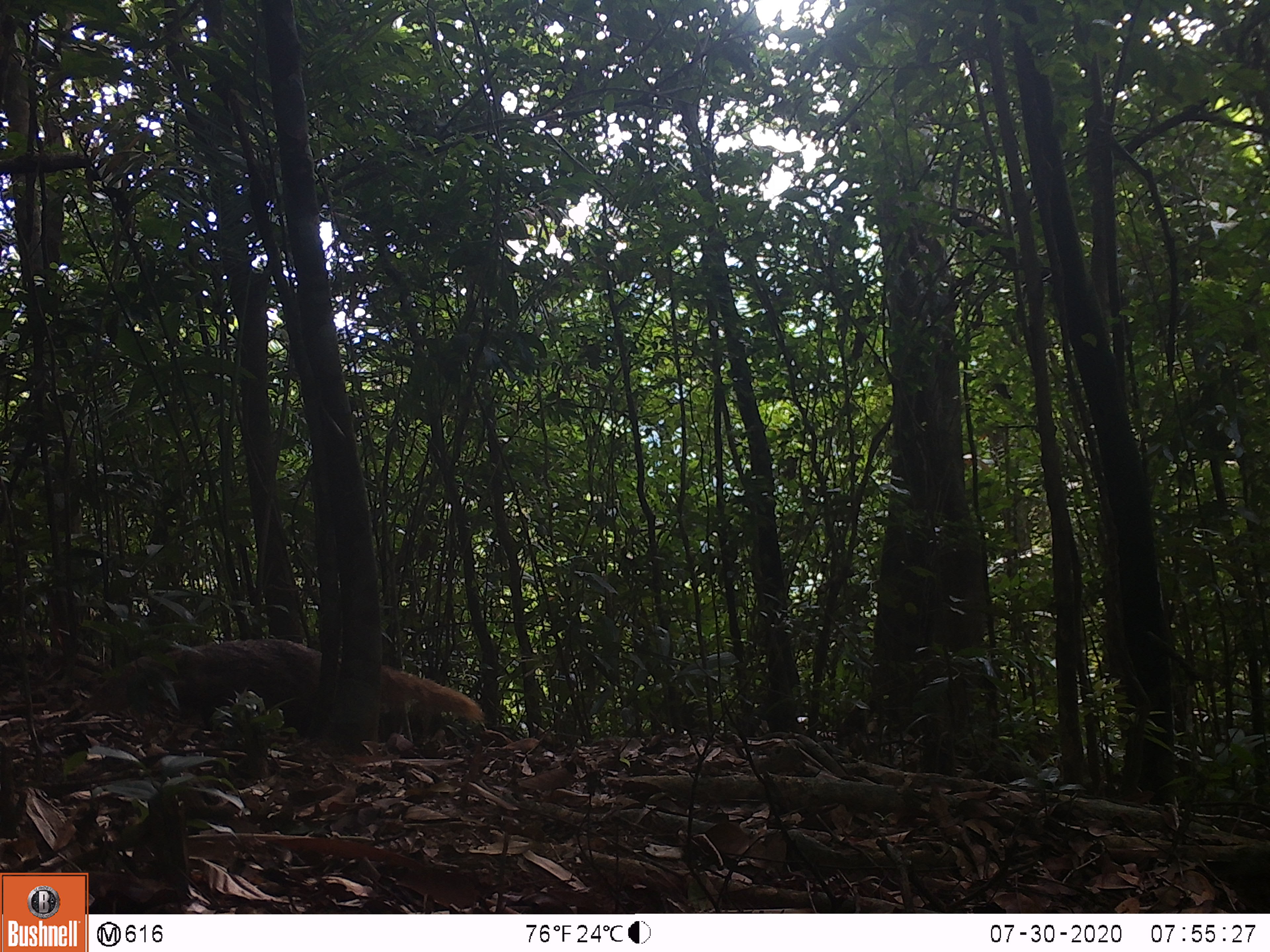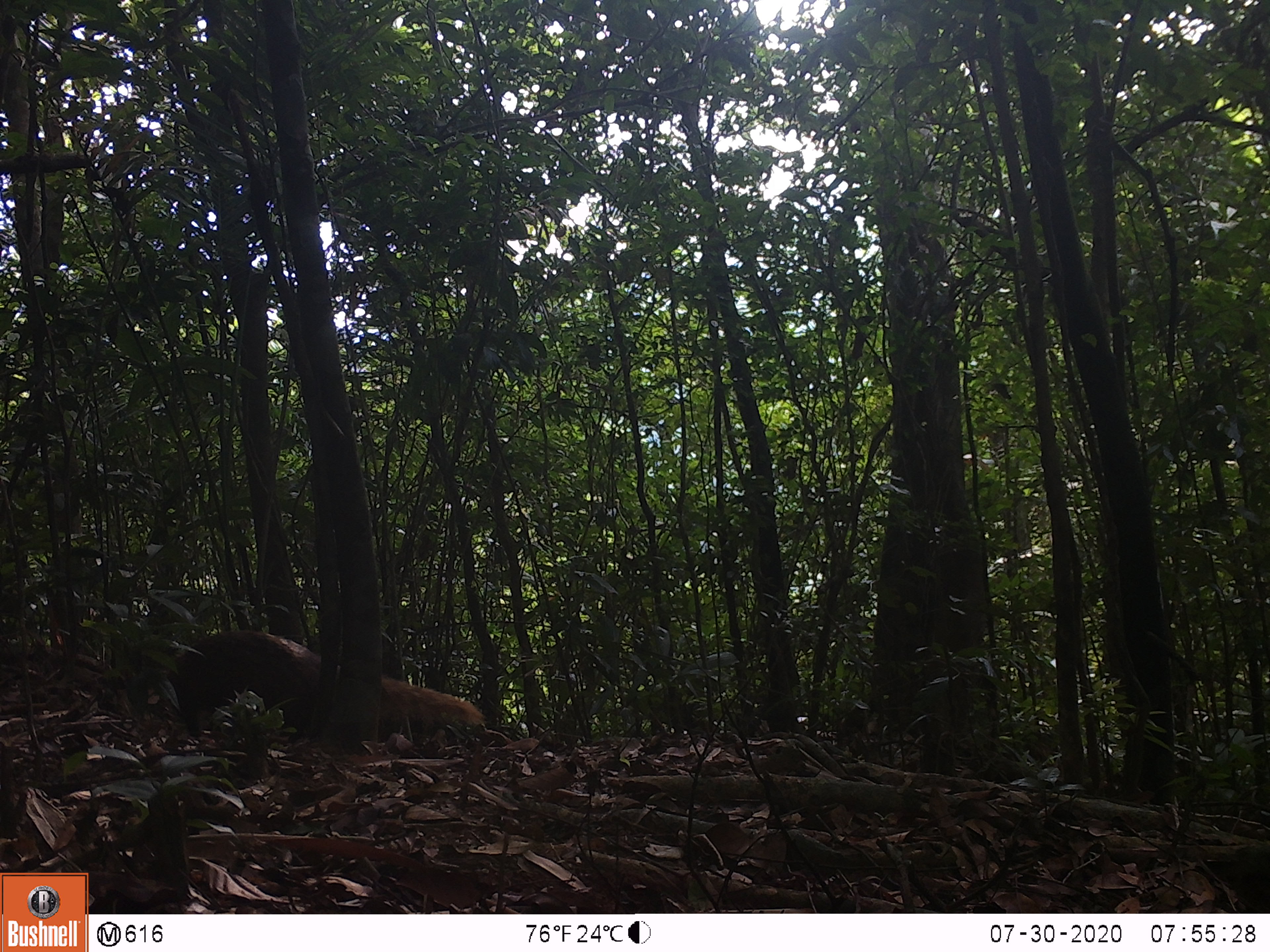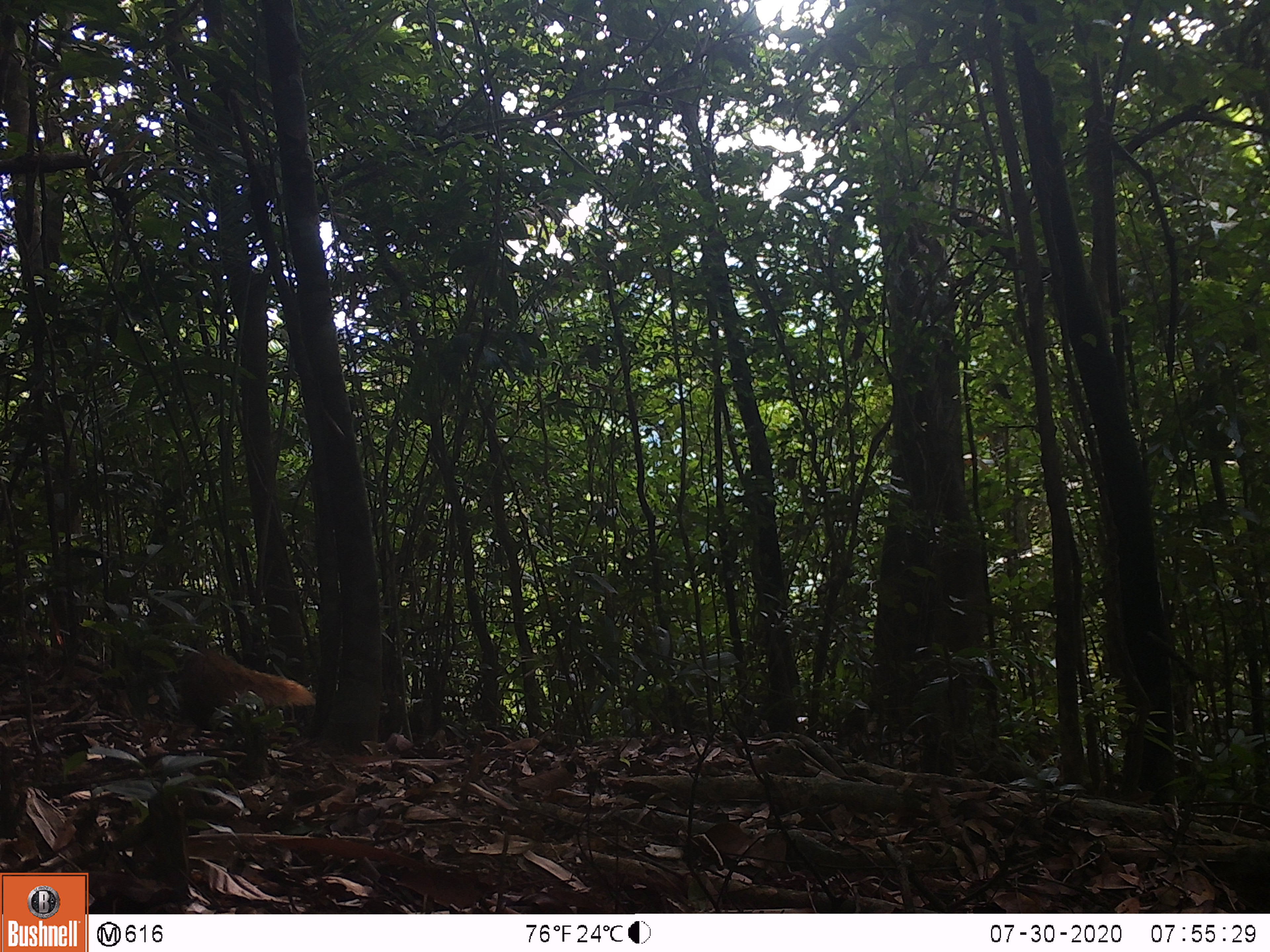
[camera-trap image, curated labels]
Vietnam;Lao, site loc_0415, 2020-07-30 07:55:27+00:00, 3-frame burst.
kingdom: Animalia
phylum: Chordata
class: Mammalia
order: Carnivora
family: Herpestidae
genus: Urva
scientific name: Urva urva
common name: crab-eating mongoose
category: crab eating mongoose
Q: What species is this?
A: Crab eating mongoose (crab-eating mongoose) (Urva urva).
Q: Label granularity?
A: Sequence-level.